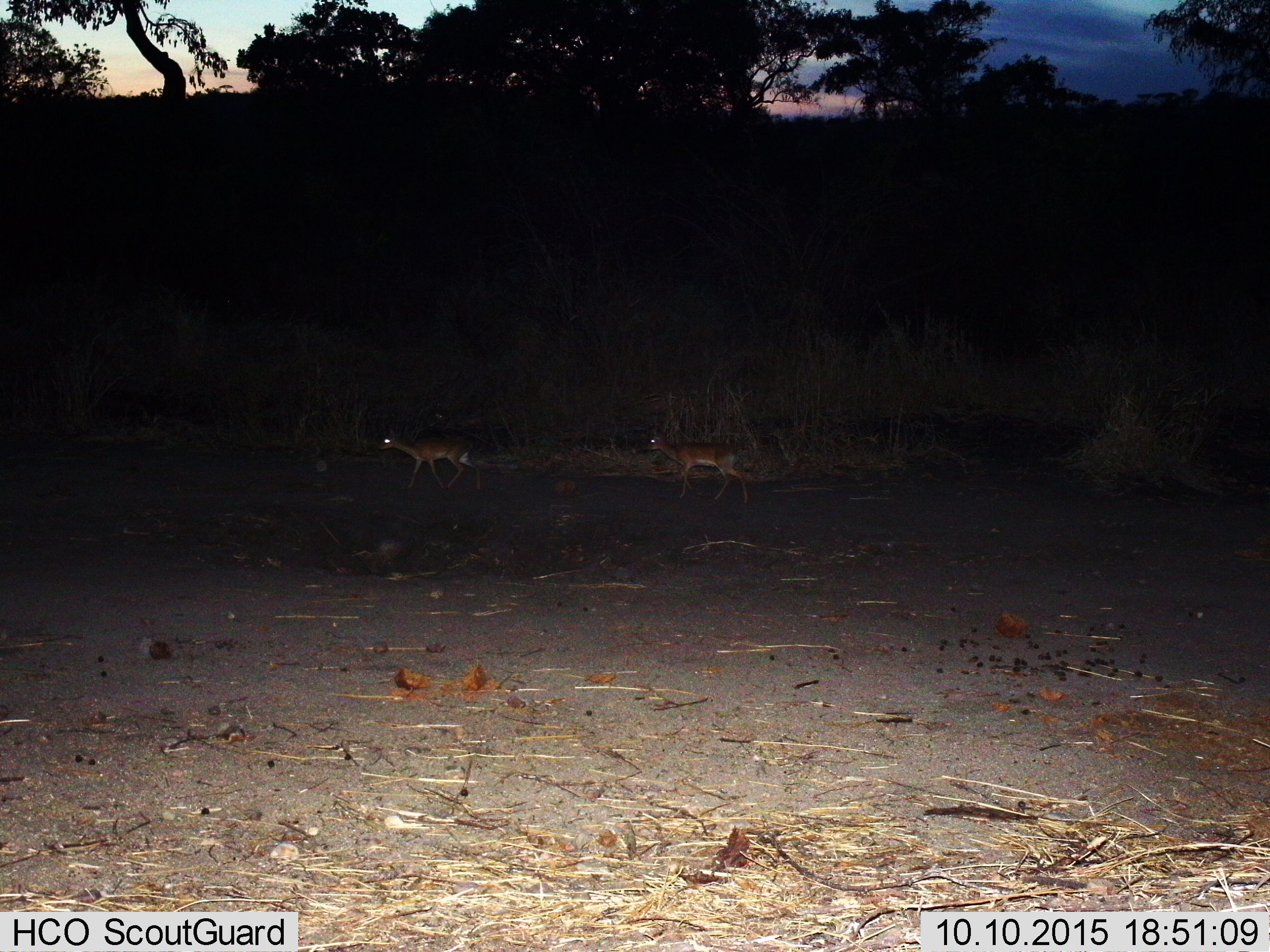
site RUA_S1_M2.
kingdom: Animalia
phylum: Chordata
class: Mammalia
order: Artiodactyla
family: Bovidae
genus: Aepyceros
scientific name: Aepyceros melampus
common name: impala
Impala (Aepyceros melampus), count 2. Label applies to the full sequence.